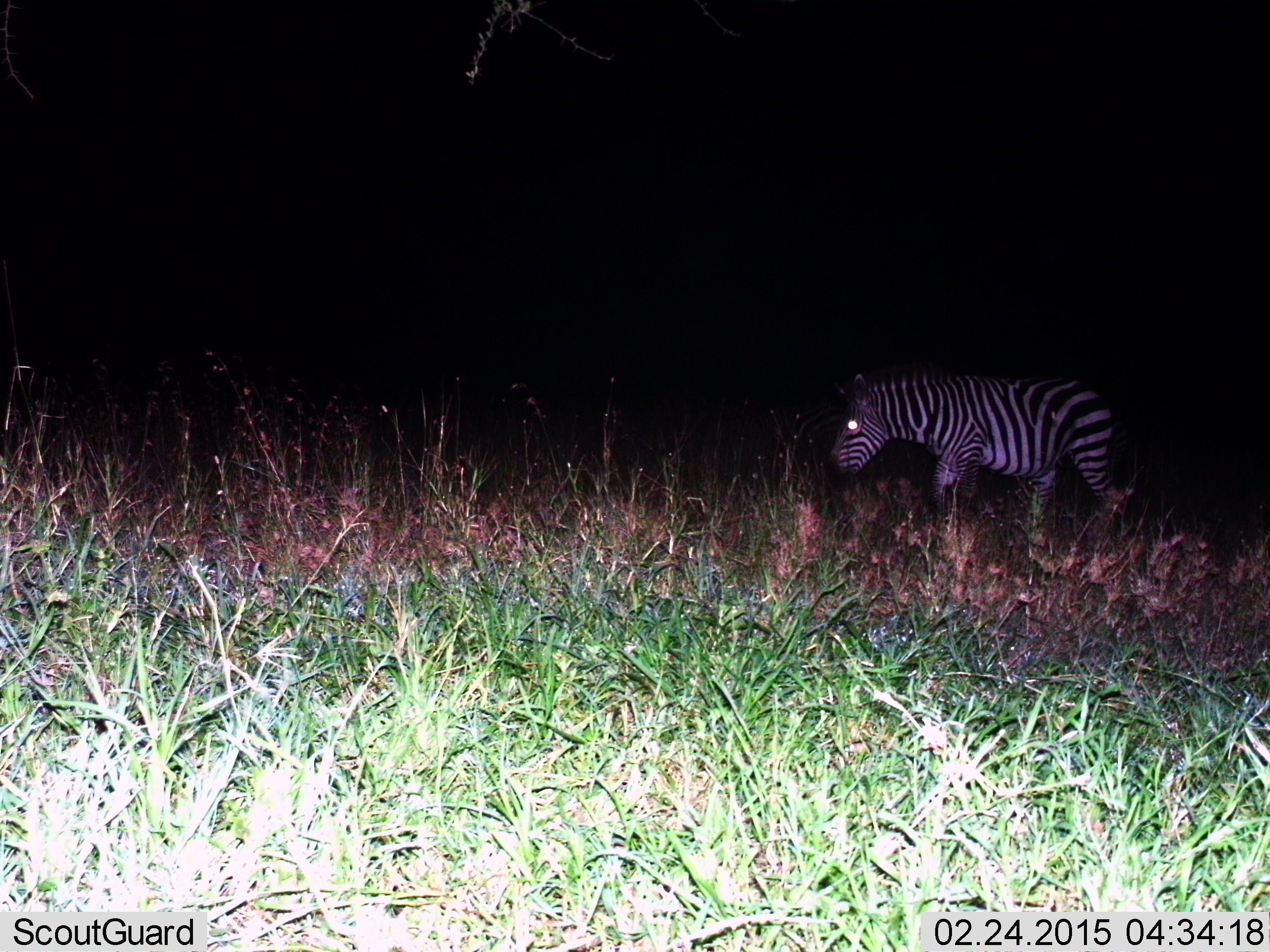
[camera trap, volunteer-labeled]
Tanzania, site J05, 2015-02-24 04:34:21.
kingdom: Animalia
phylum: Chordata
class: Mammalia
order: Perissodactyla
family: Equidae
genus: Equus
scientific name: Equus quagga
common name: plains zebra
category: zebra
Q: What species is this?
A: Zebra (plains zebra) (Equus quagga).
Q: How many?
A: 1.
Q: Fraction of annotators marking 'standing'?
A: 0%.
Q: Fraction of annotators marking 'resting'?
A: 0%.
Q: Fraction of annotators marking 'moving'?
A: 90%.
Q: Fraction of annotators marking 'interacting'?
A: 0%.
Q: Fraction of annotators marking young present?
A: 0%.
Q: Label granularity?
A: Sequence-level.